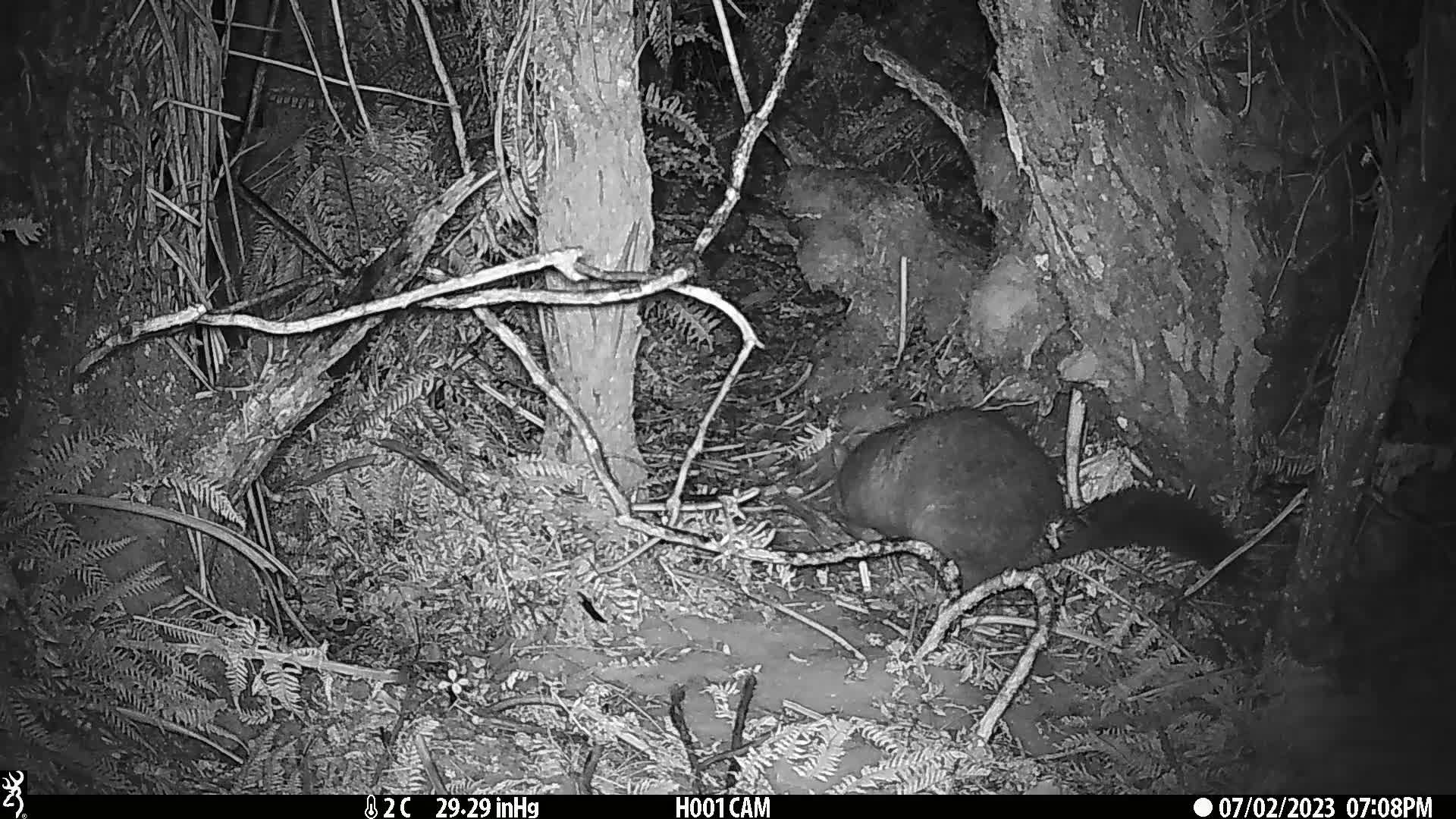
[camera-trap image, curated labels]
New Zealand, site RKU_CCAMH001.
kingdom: Animalia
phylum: Chordata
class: Mammalia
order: Diprotodontia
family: Phalangeridae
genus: Trichosurus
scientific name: Trichosurus vulpecula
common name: common brushtail possum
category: possum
Possum (common brushtail possum) (Trichosurus vulpecula).